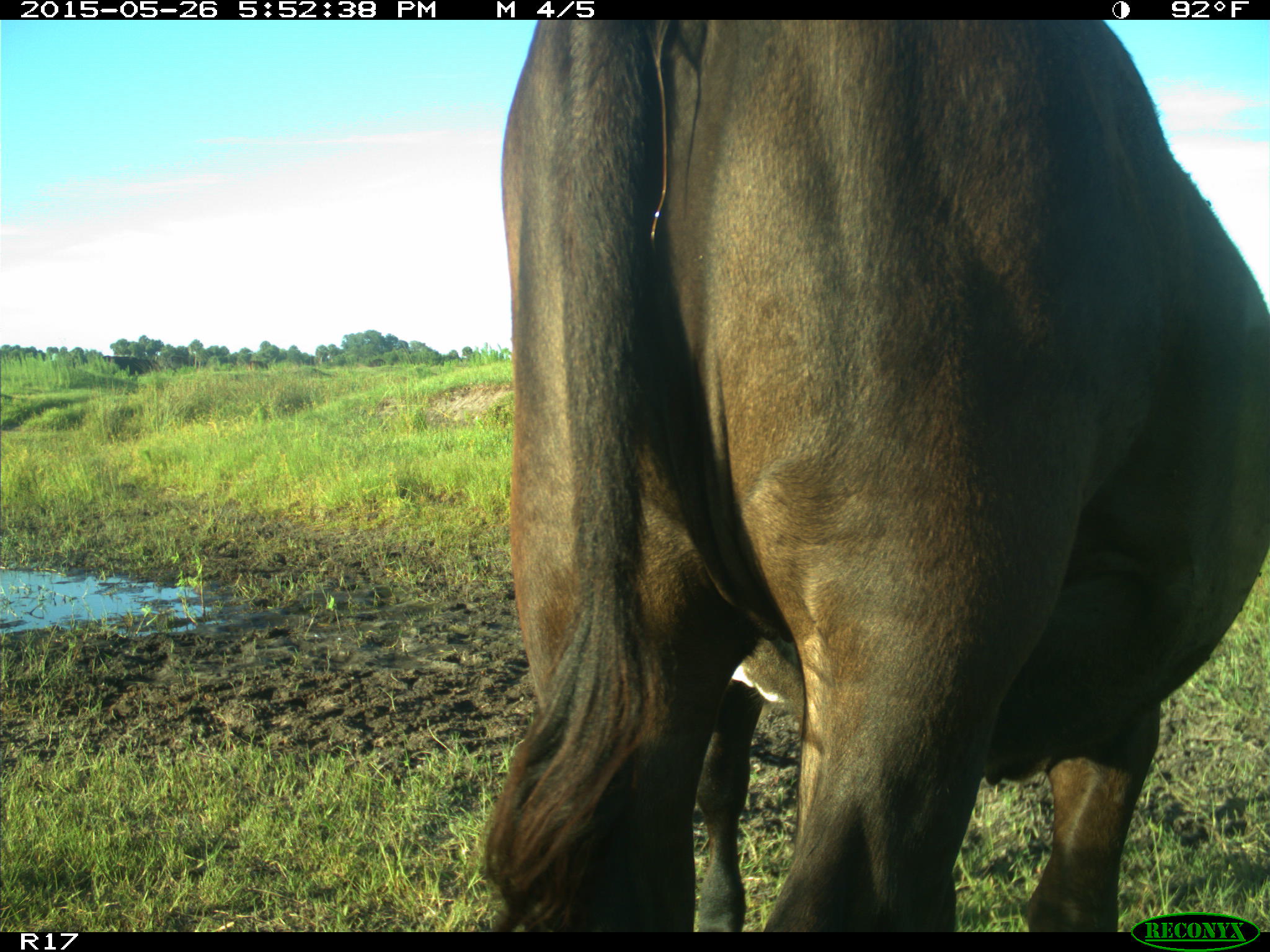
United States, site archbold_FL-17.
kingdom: Animalia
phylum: Chordata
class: Mammalia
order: Artiodactyla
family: Bovidae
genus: Bos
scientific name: Bos taurus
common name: domestic cow